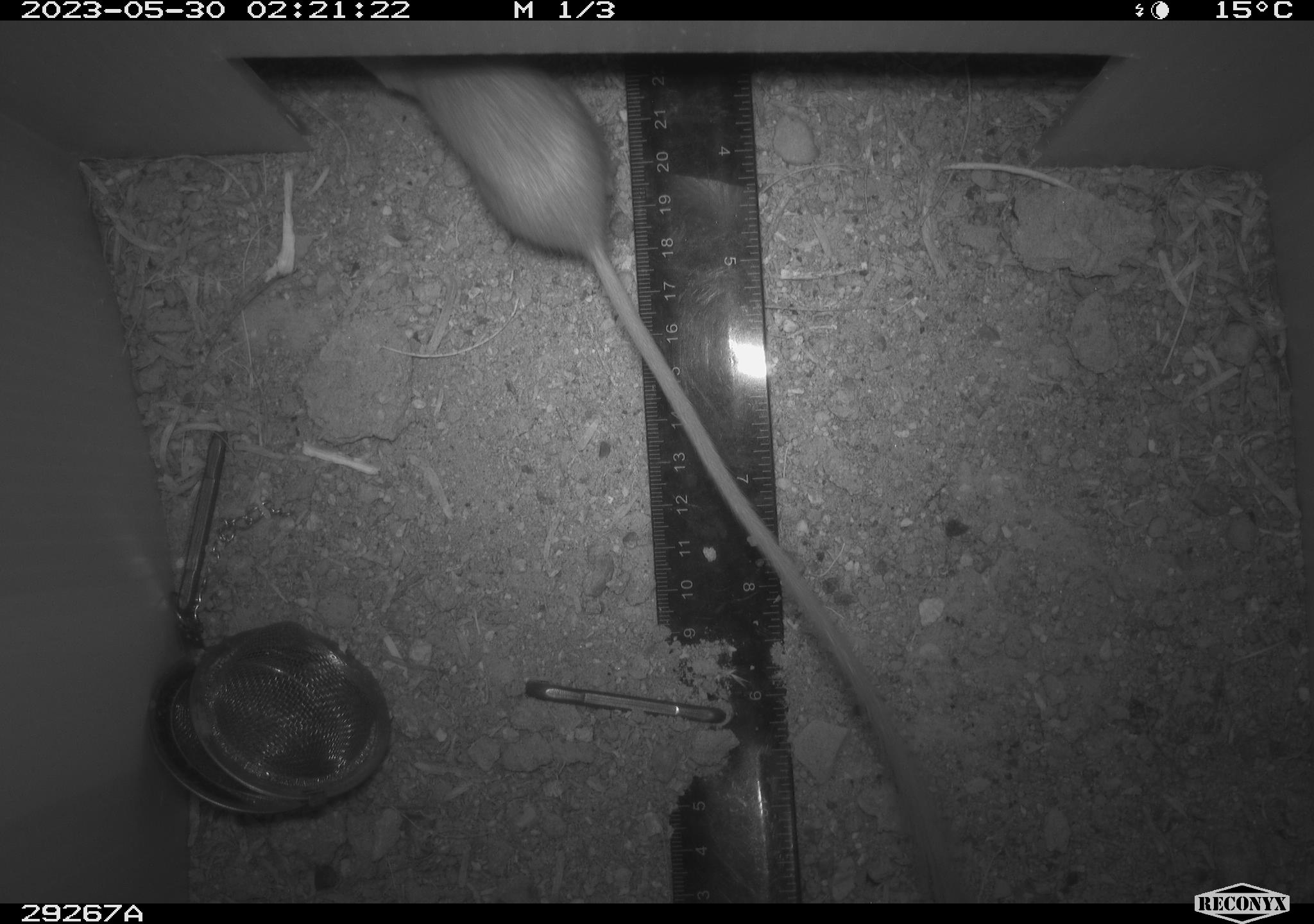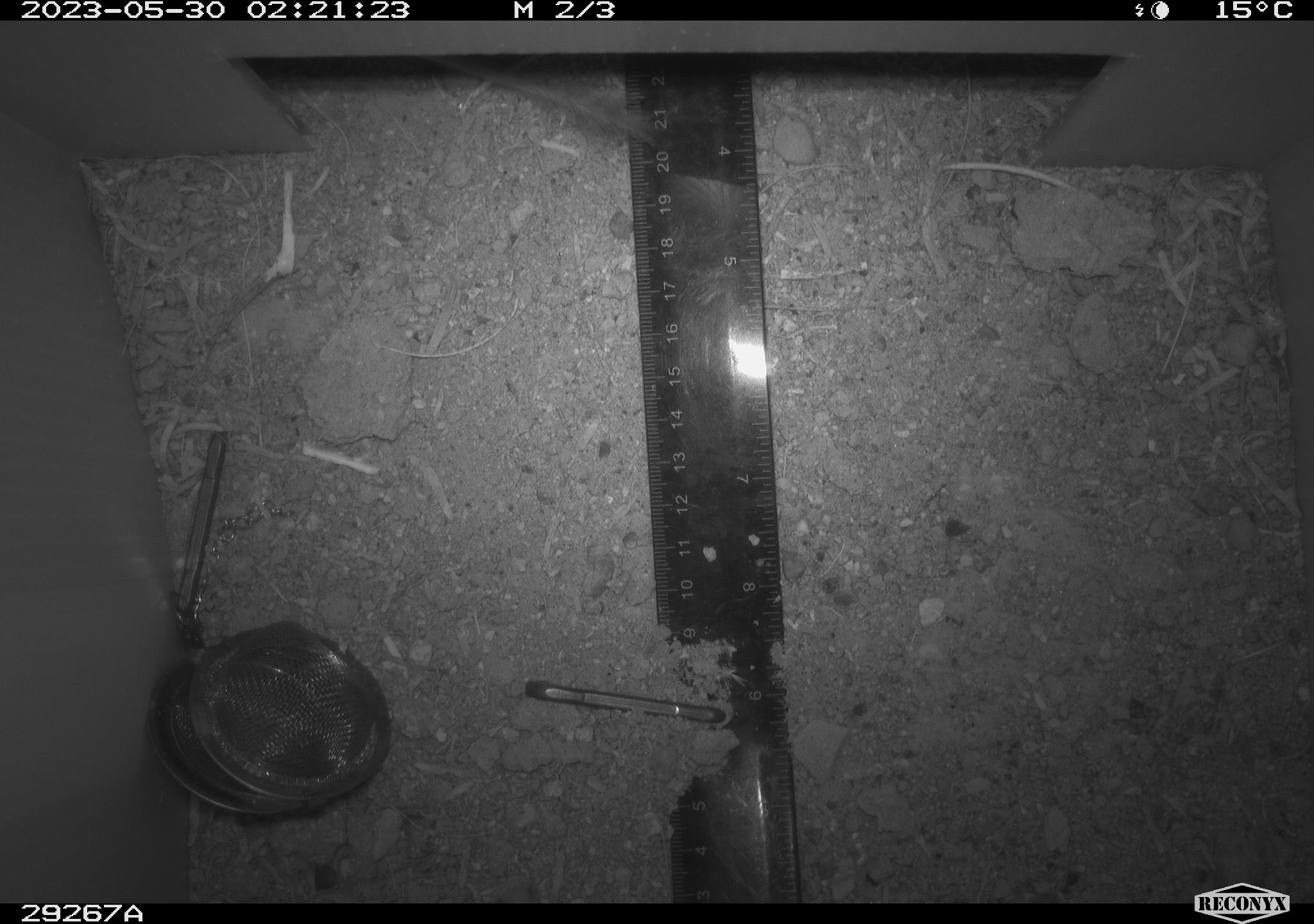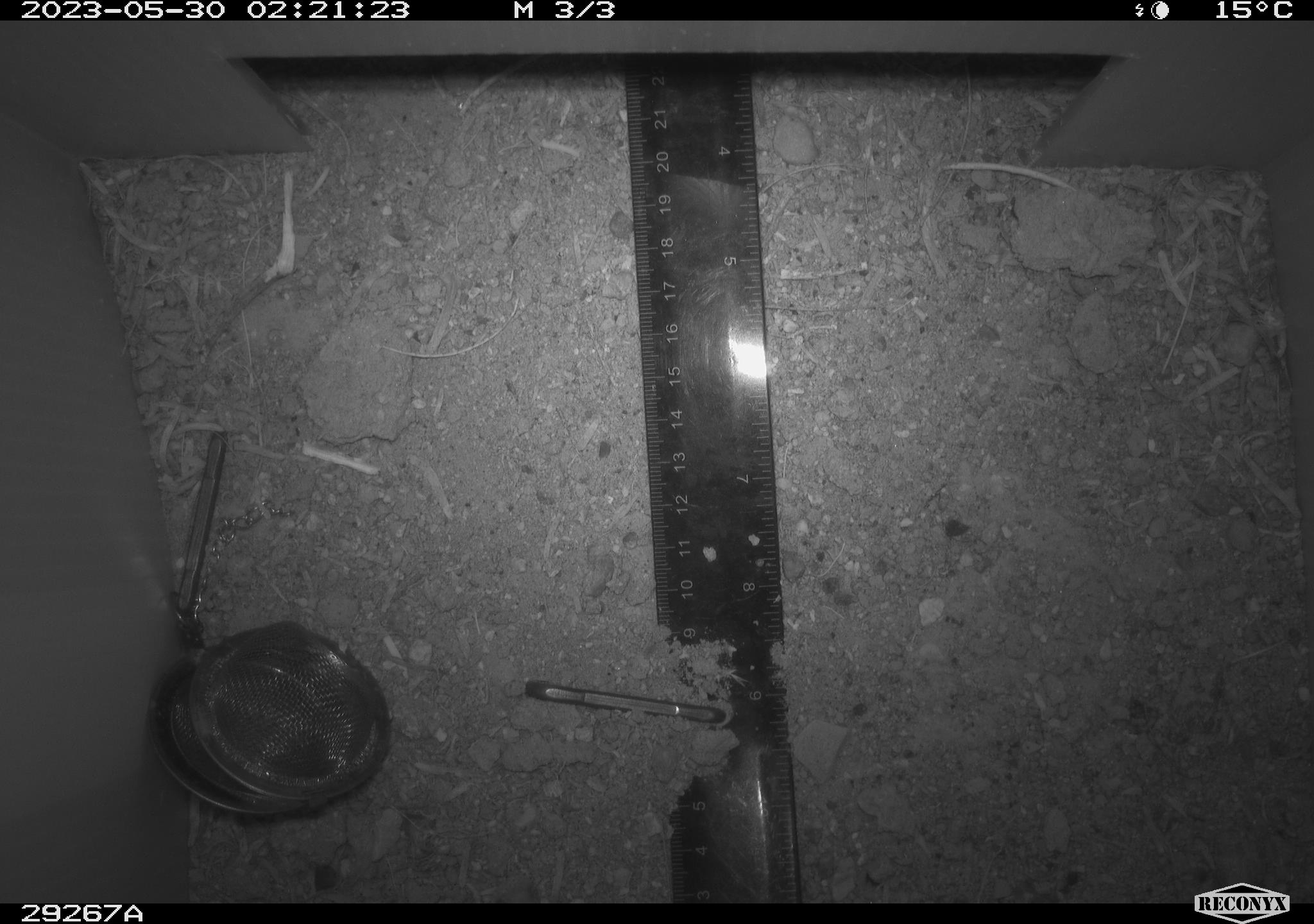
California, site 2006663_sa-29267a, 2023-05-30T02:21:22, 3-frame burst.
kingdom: Animalia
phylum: Chordata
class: Mammalia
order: Rodentia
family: Heteromyidae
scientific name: Heteromyidae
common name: kangaroo rats and pocket mice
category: heteromyidae family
Heteromyidae family (kangaroo rats and pocket mice) (Heteromyidae).